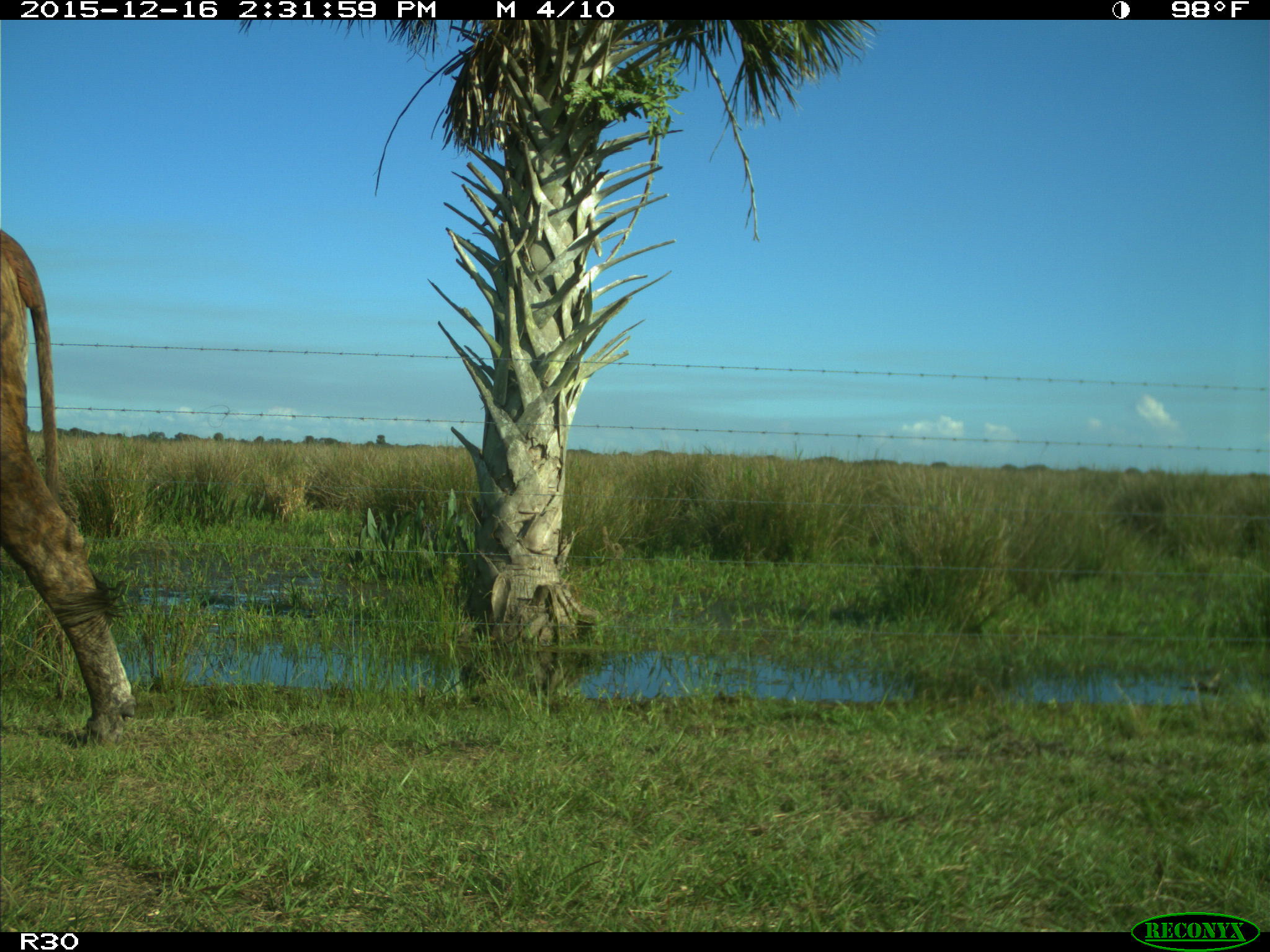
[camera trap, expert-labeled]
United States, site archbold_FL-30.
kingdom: Animalia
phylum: Chordata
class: Mammalia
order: Artiodactyla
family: Bovidae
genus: Bos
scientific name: Bos taurus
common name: domestic cow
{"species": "Bos taurus (domestic cow)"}